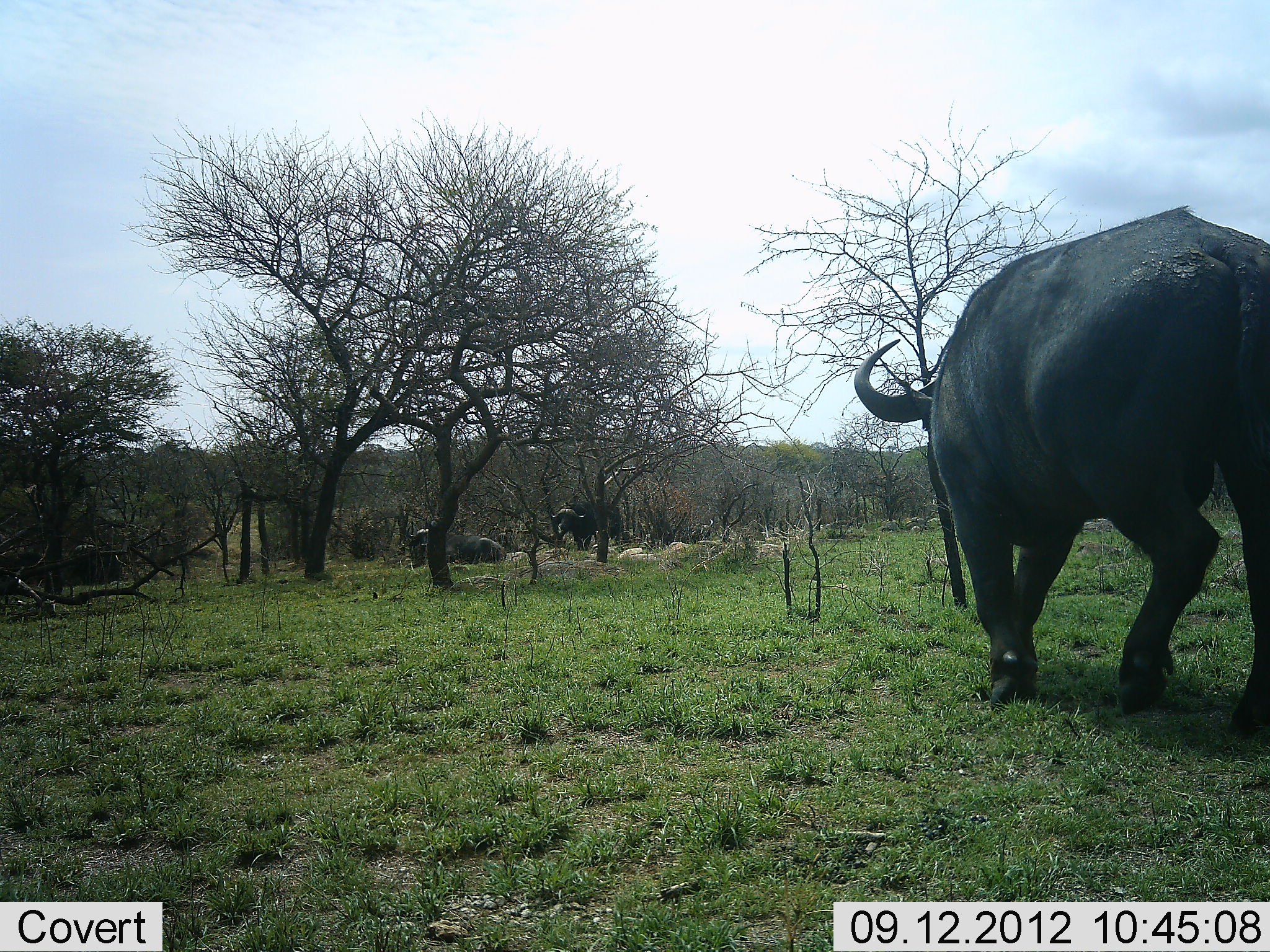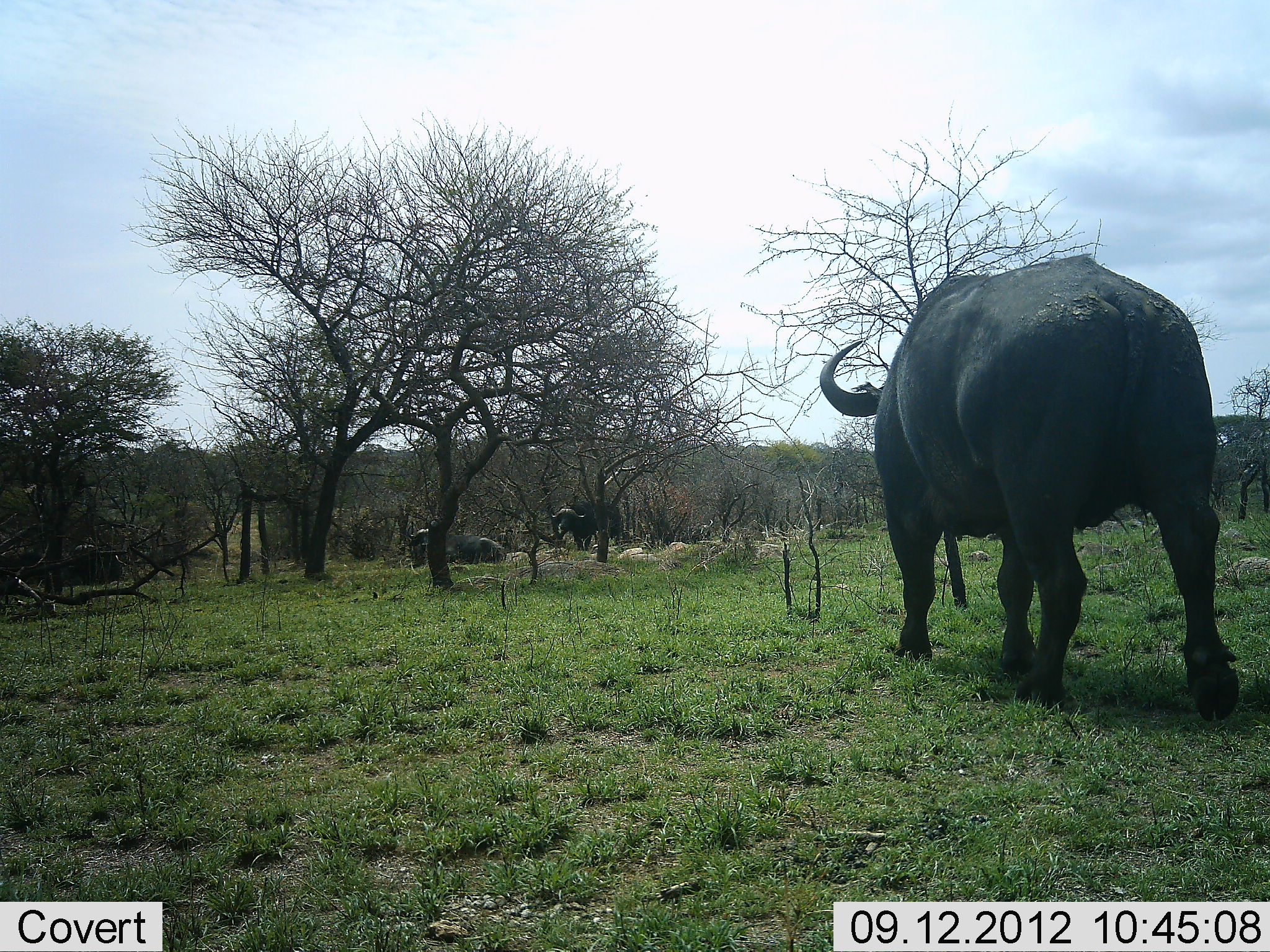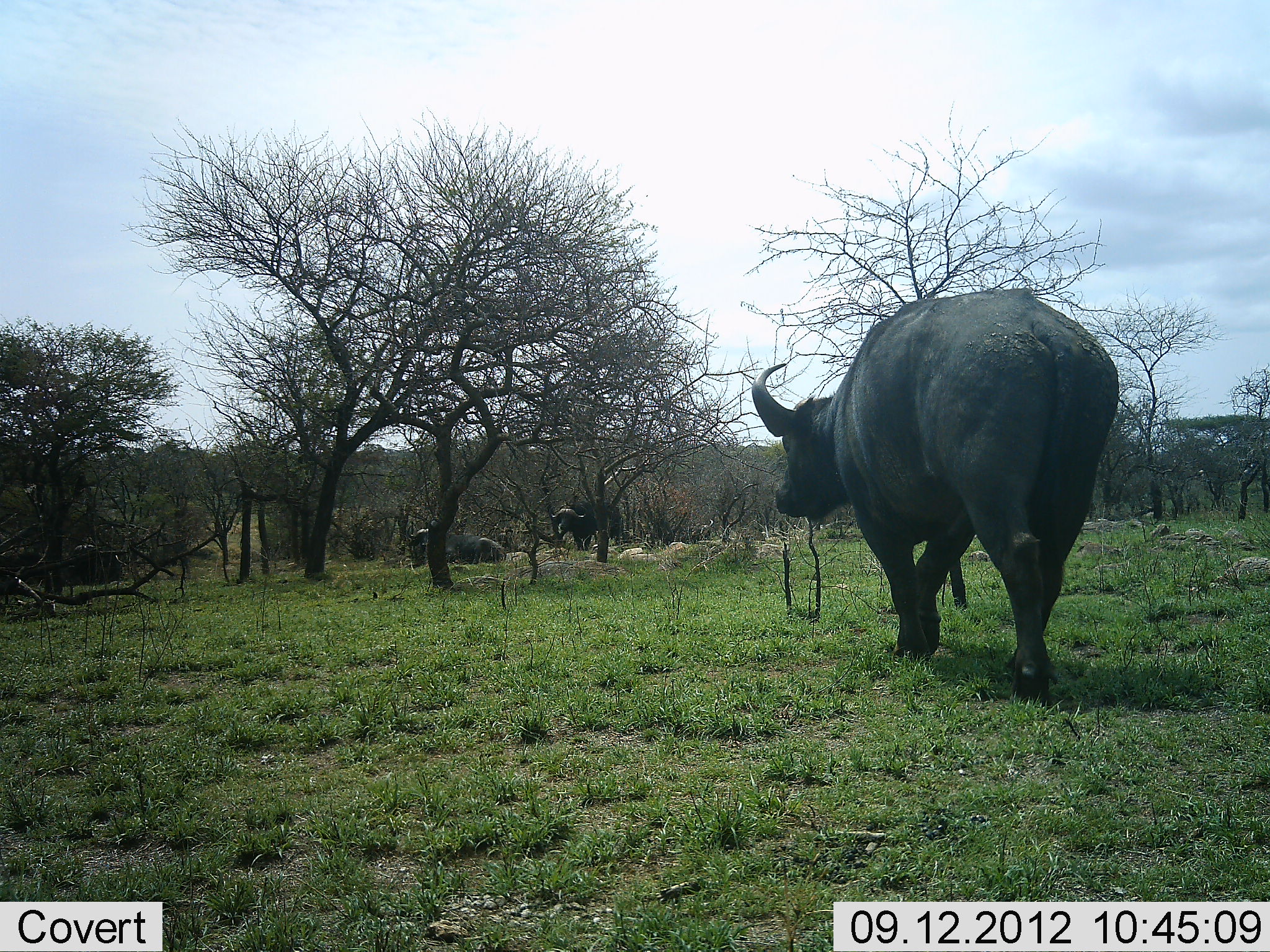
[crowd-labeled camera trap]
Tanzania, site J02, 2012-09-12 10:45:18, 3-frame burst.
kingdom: Animalia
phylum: Chordata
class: Mammalia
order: Artiodactyla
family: Bovidae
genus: Syncerus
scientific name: Syncerus caffer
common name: cape buffalo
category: buffalo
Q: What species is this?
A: Buffalo (cape buffalo) (Syncerus caffer).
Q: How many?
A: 3.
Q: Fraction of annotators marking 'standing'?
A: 50%.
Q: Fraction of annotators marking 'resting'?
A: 60%.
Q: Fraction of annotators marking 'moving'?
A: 90%.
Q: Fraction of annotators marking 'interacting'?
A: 0%.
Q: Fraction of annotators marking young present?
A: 0%.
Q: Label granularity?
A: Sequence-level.